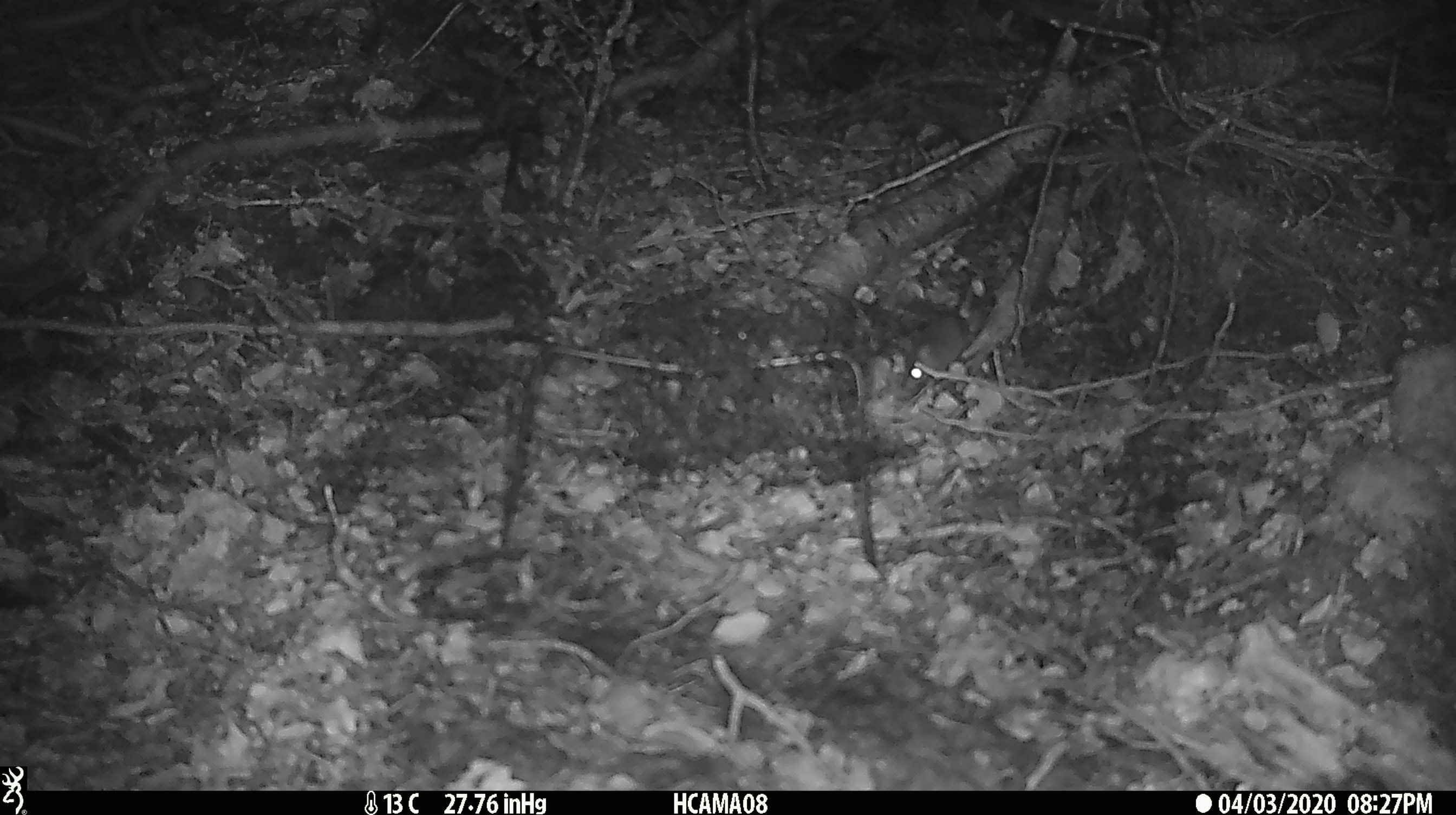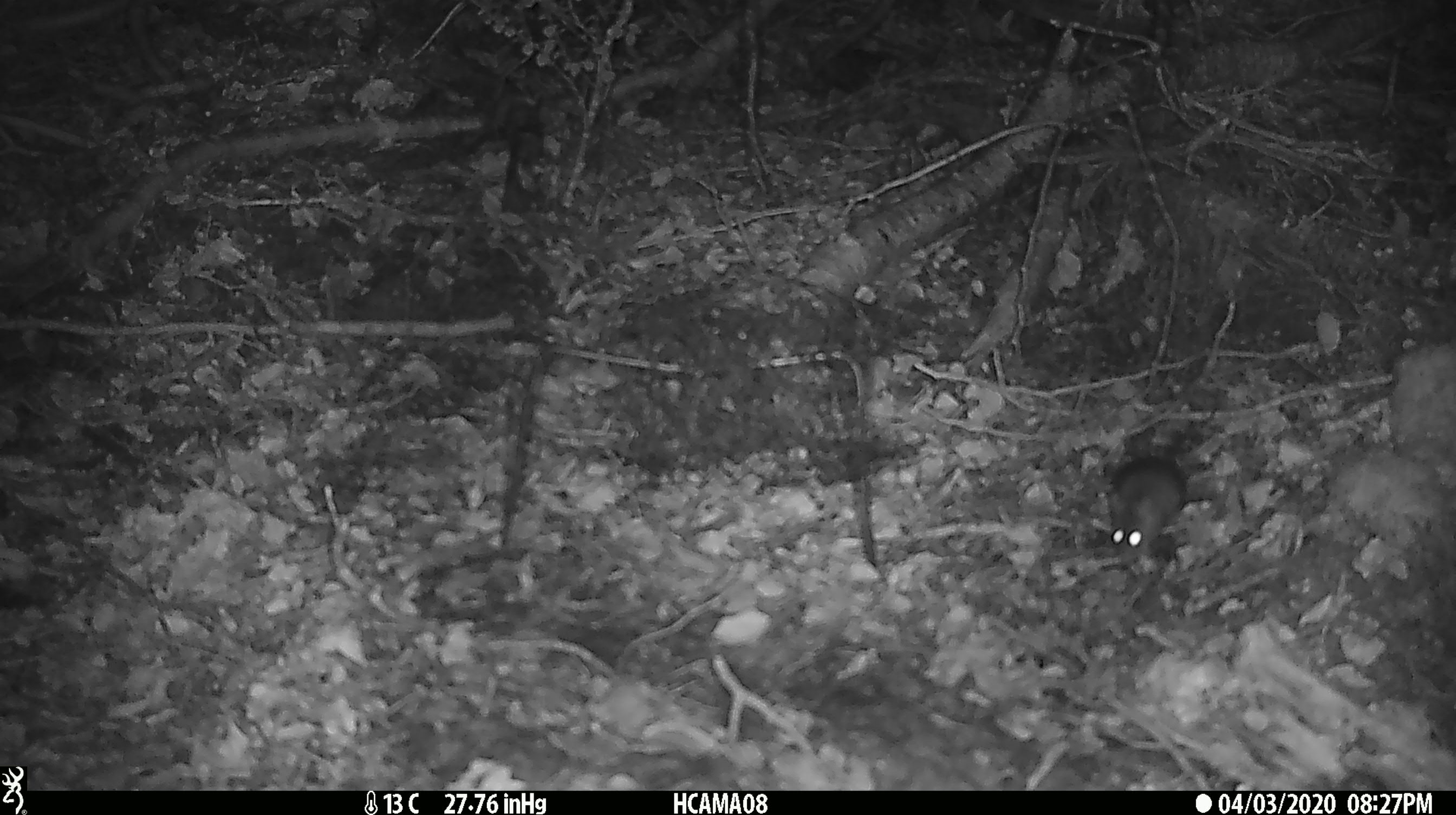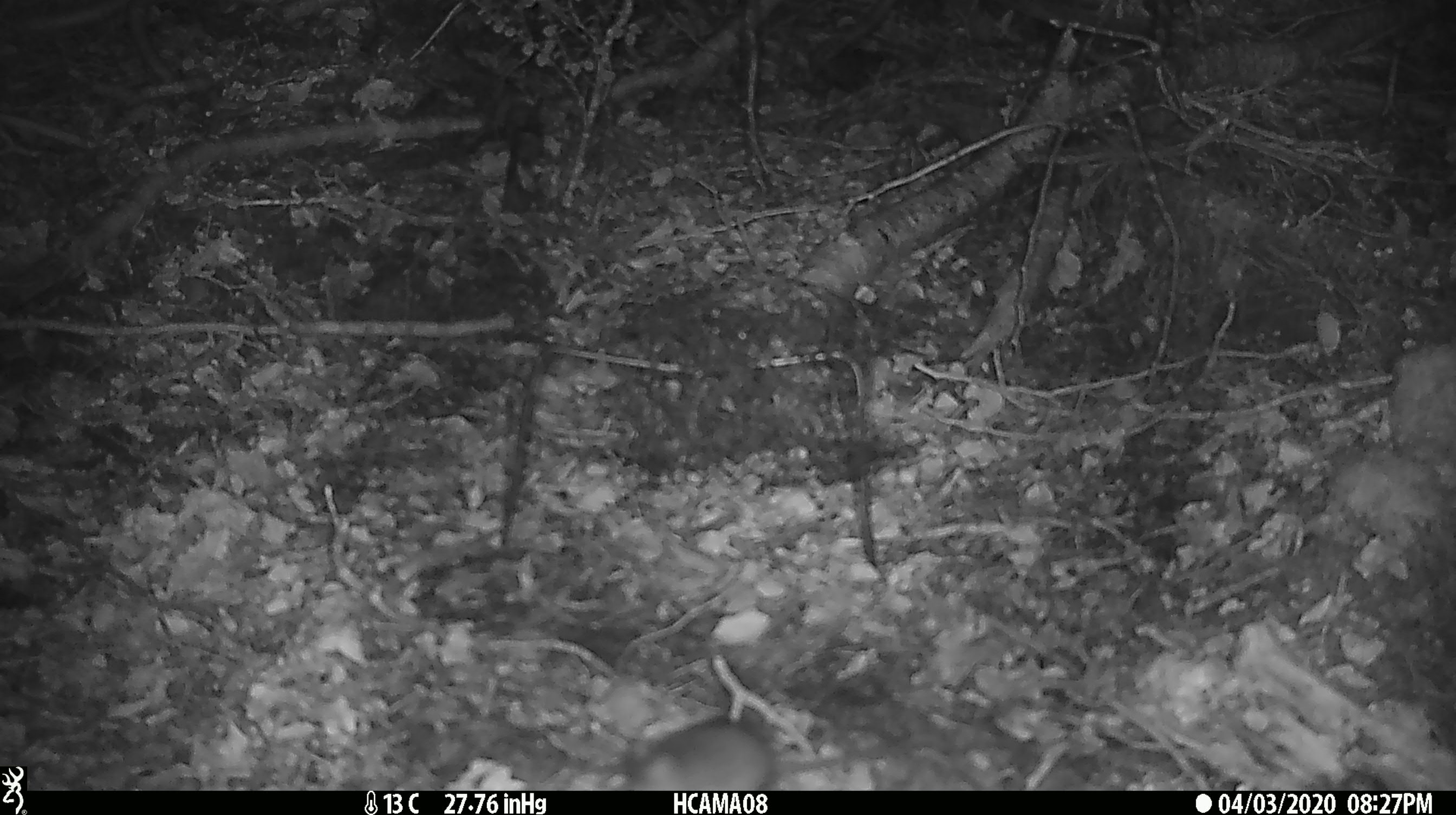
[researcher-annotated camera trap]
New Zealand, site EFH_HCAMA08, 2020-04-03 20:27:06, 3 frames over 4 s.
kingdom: Animalia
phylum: Chordata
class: Mammalia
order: Rodentia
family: Muridae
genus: Mus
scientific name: Mus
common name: mouse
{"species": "mouse (Mus)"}